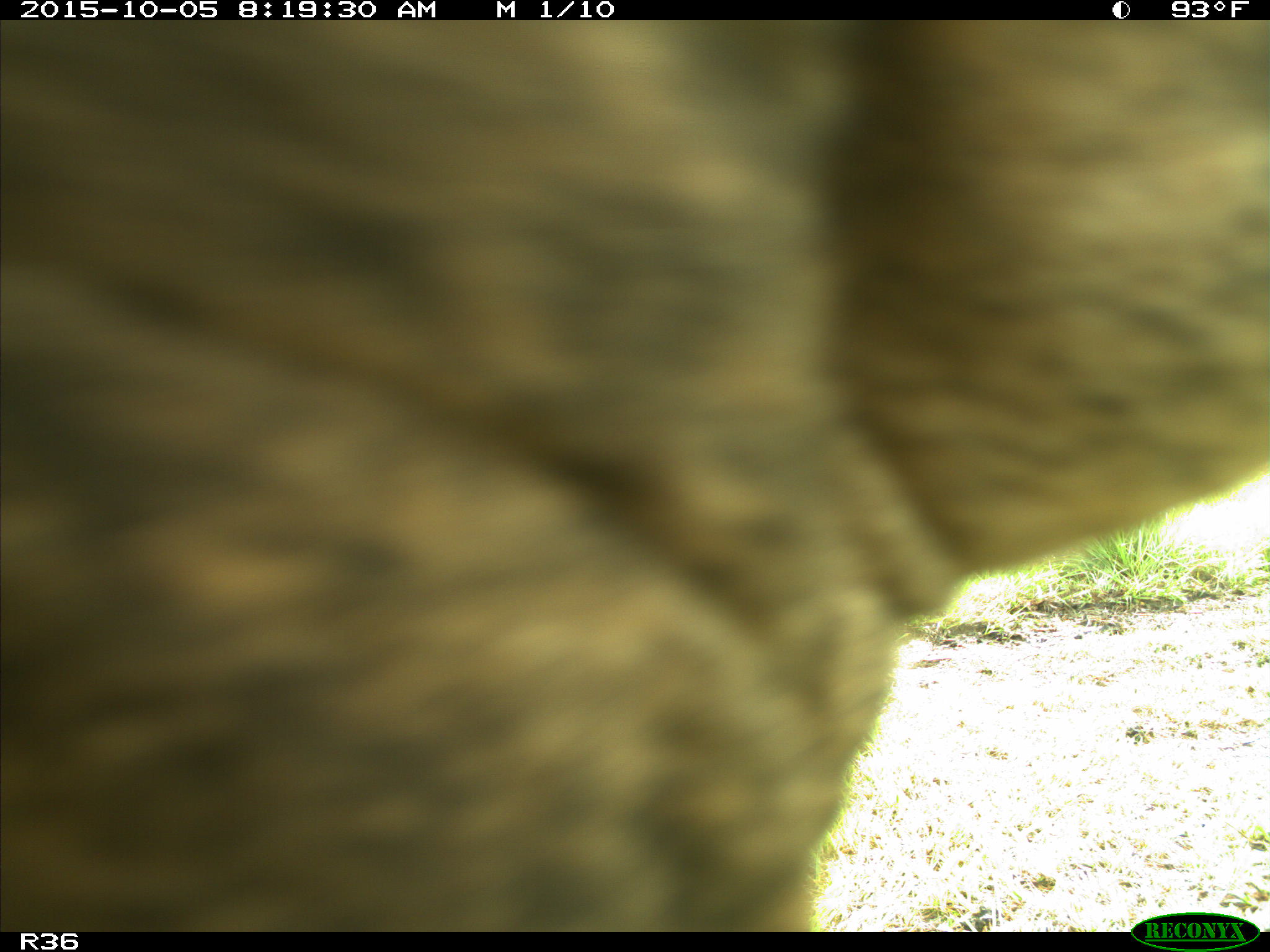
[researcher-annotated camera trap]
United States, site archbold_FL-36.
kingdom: Animalia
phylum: Chordata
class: Mammalia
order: Artiodactyla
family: Bovidae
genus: Bos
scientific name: Bos taurus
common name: domestic cow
Bos taurus (domestic cow).